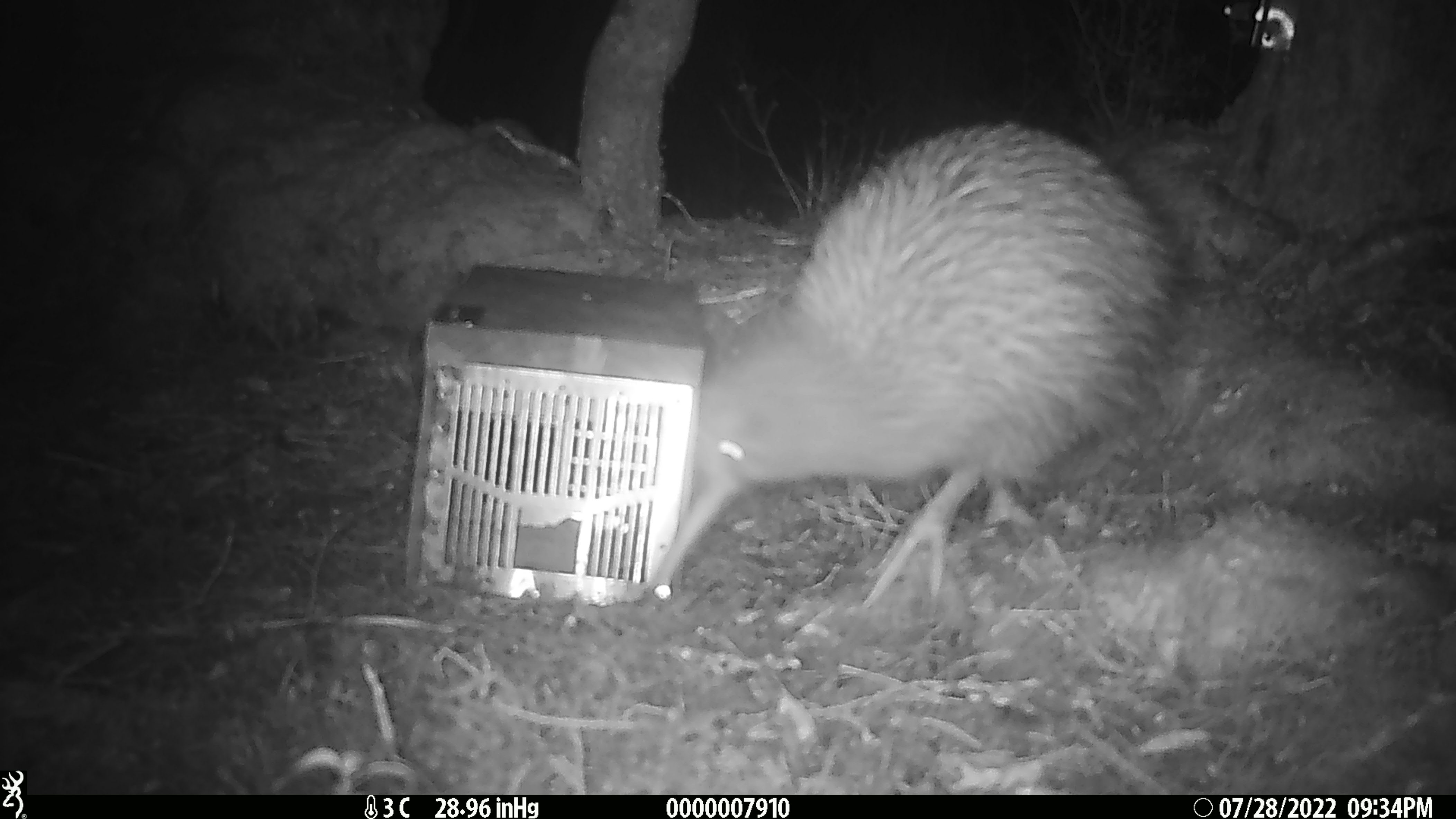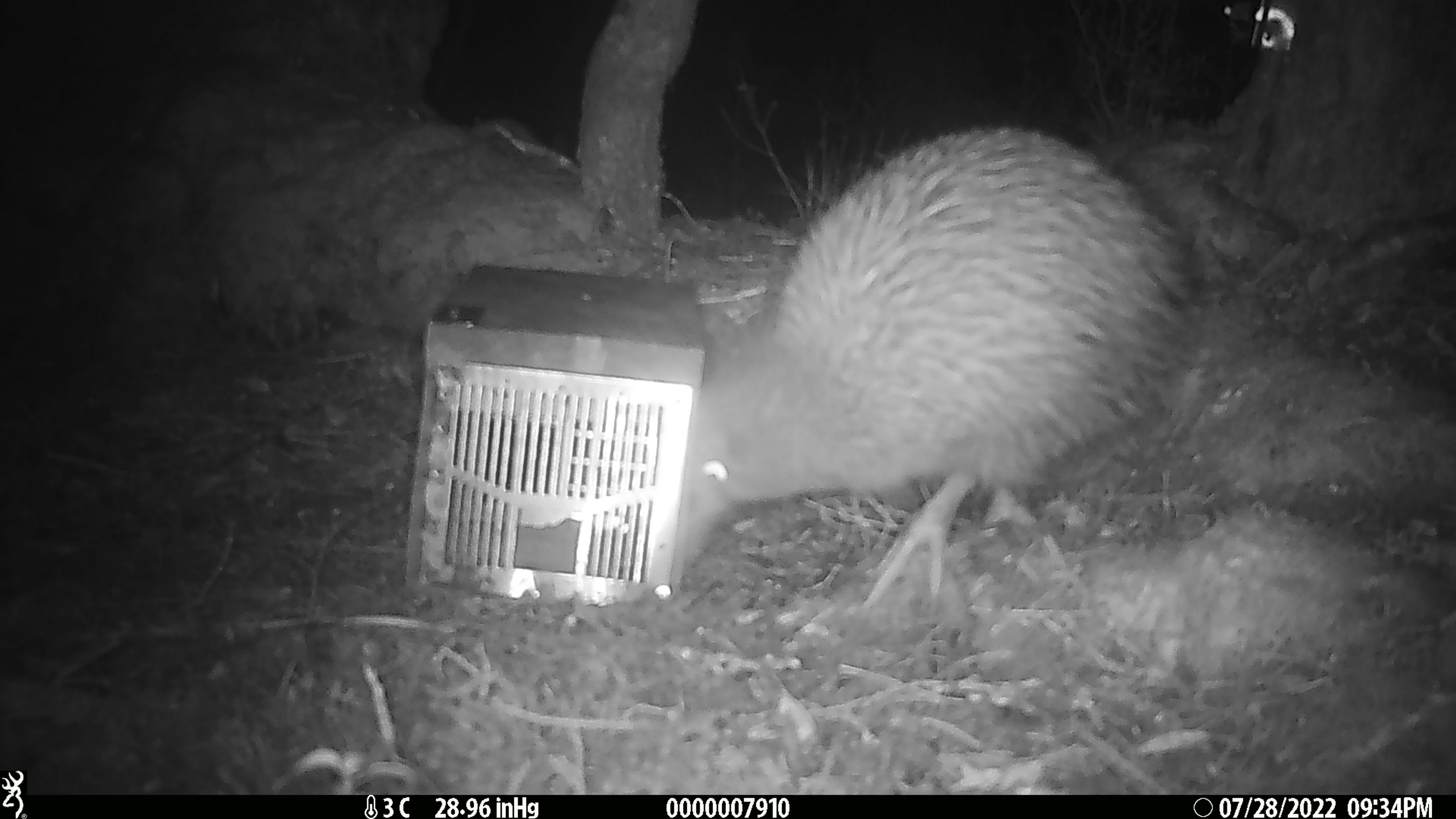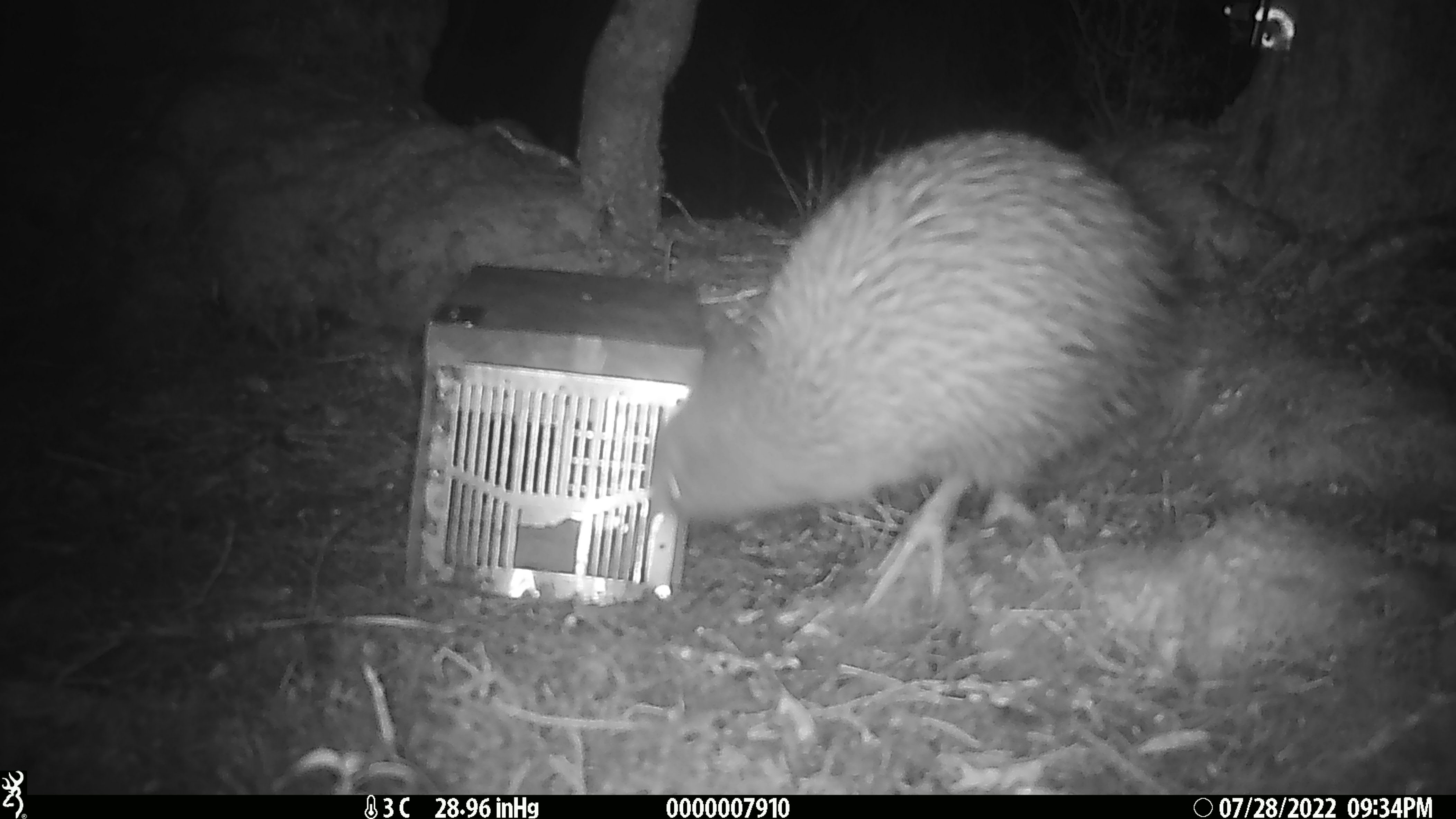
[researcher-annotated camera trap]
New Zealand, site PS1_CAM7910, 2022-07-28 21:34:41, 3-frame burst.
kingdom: Animalia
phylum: Chordata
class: Aves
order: Apterygiformes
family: Apterygidae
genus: Apteryx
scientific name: Apteryx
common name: kiwi